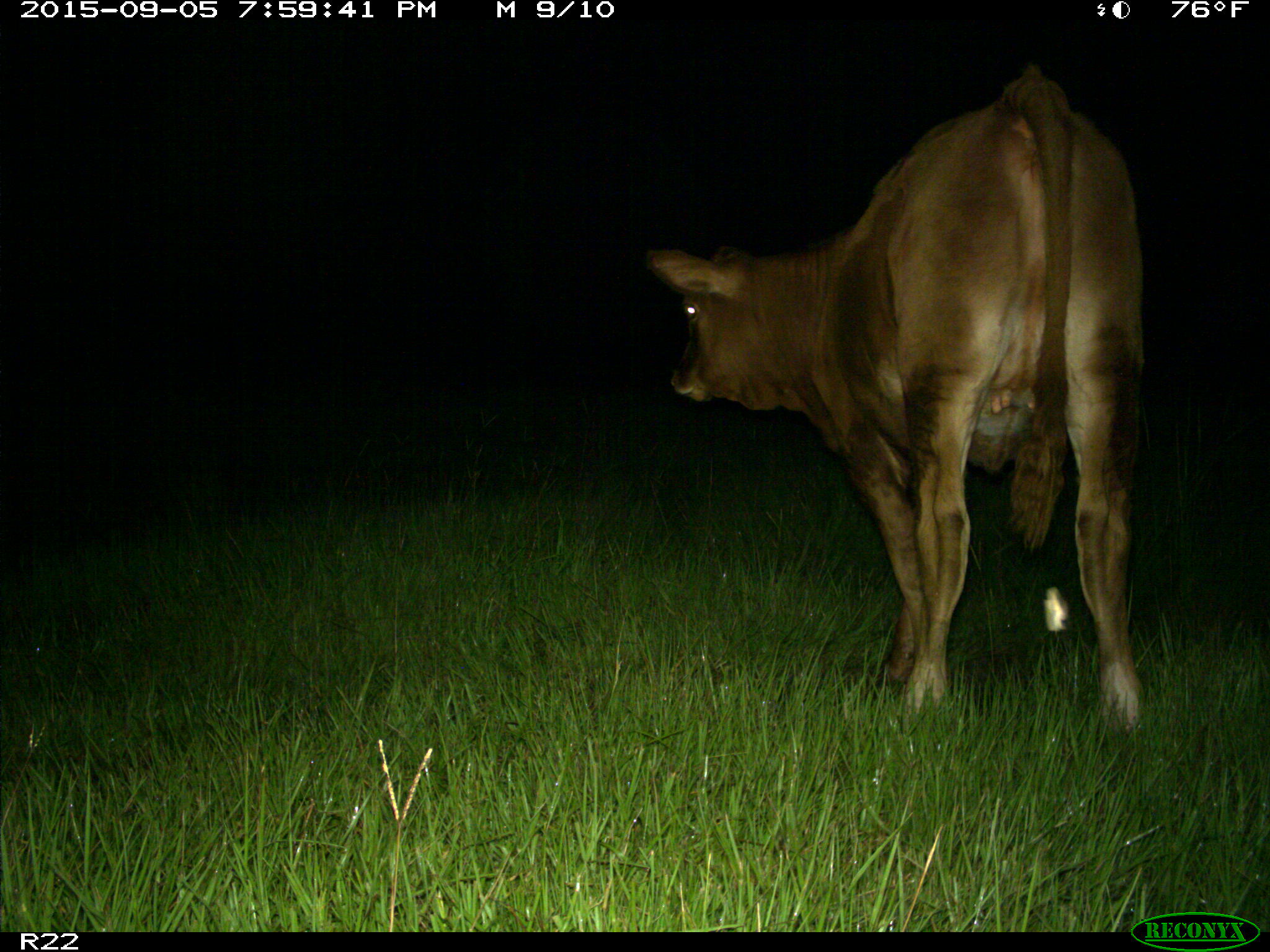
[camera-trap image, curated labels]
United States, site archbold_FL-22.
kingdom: Animalia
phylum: Chordata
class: Mammalia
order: Artiodactyla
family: Bovidae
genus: Bos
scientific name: Bos taurus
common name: domestic cow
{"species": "Bos taurus (domestic cow)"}